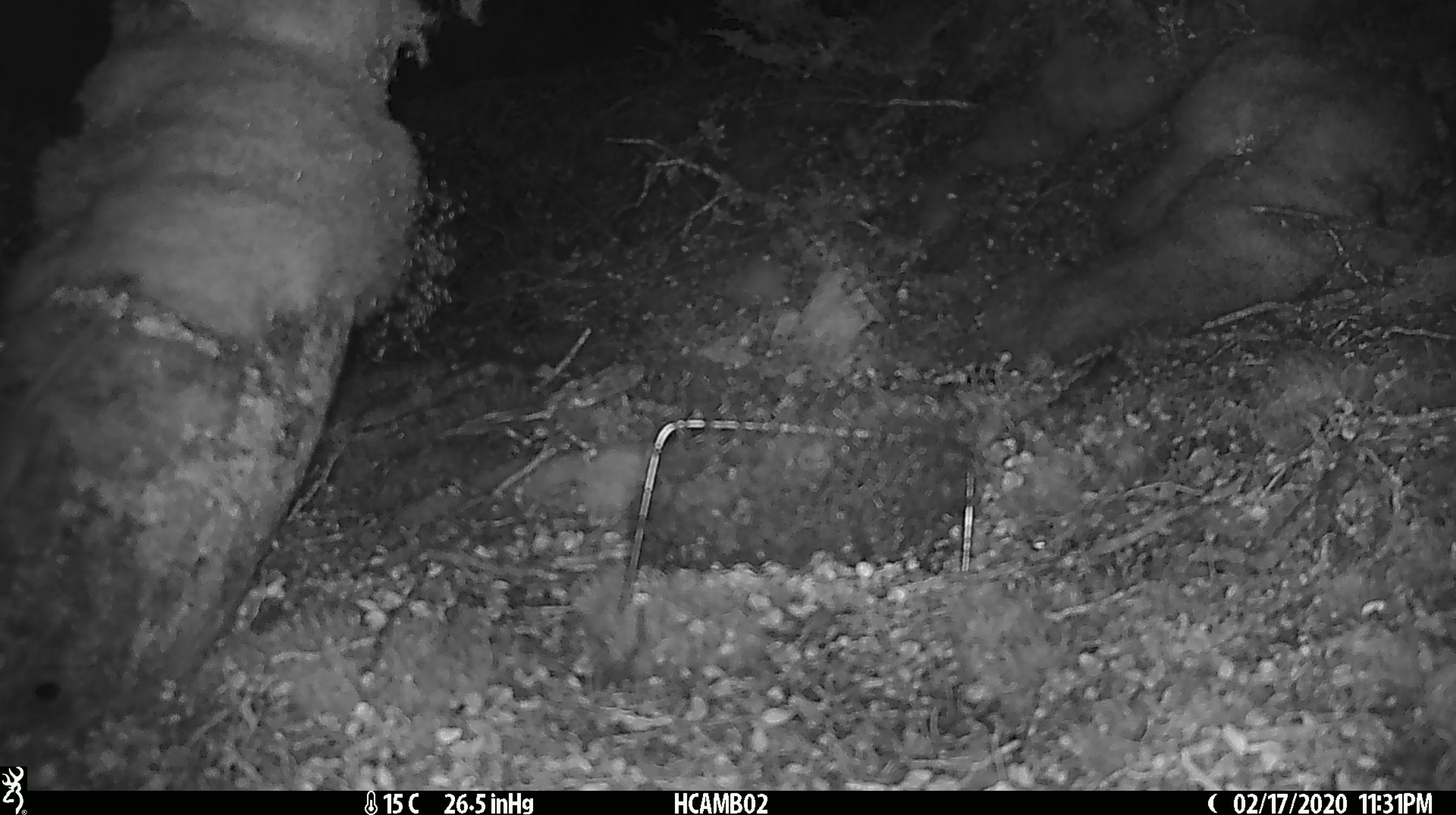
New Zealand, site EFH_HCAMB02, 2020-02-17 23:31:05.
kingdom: Animalia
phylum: Chordata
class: Mammalia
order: Rodentia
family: Muridae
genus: Mus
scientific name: Mus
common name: mouse